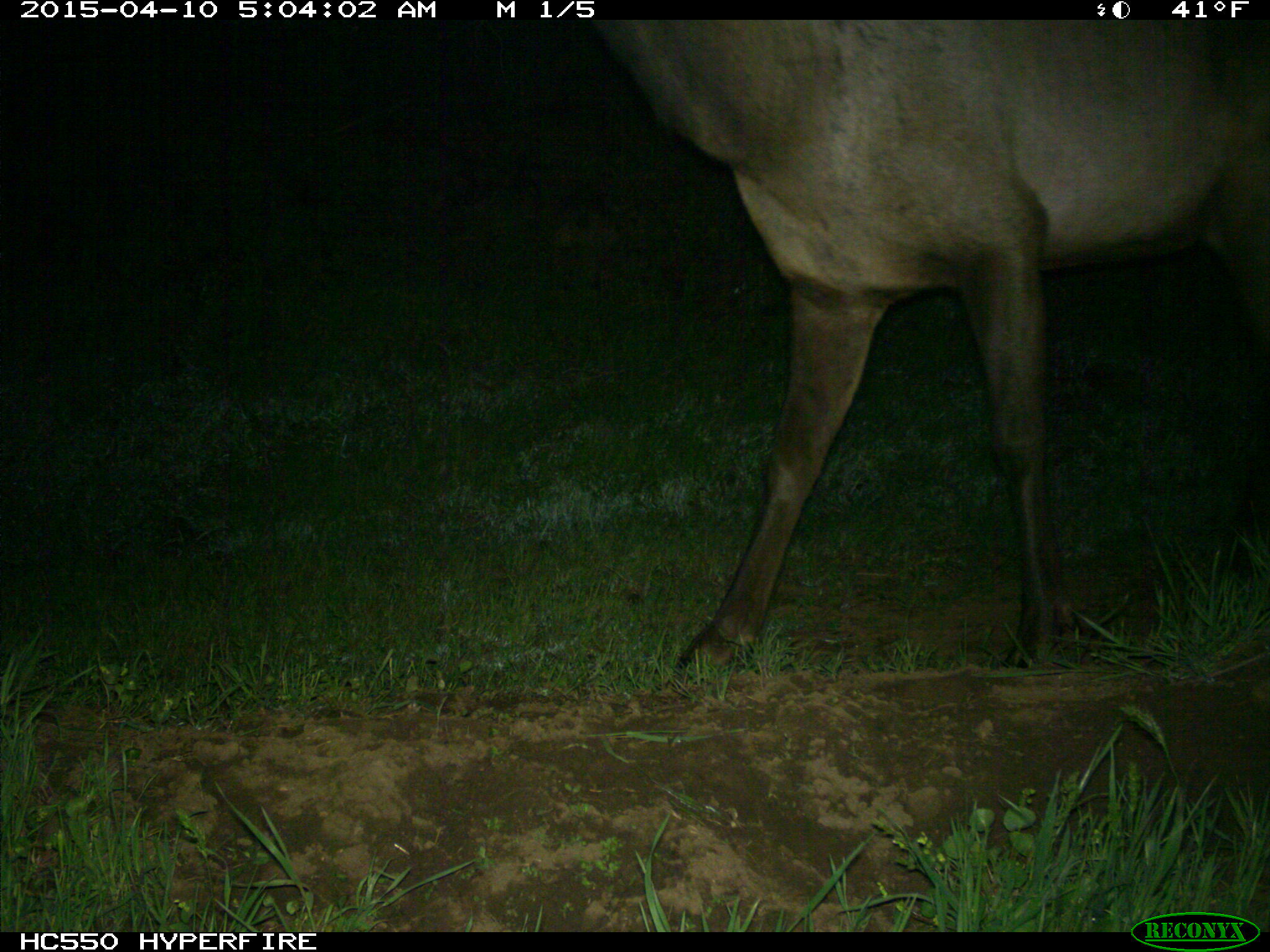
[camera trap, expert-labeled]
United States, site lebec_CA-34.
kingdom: Animalia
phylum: Chordata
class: Mammalia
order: Artiodactyla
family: Cervidae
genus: Cervus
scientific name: Cervus canadensis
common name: elk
Cervus canadensis (elk).